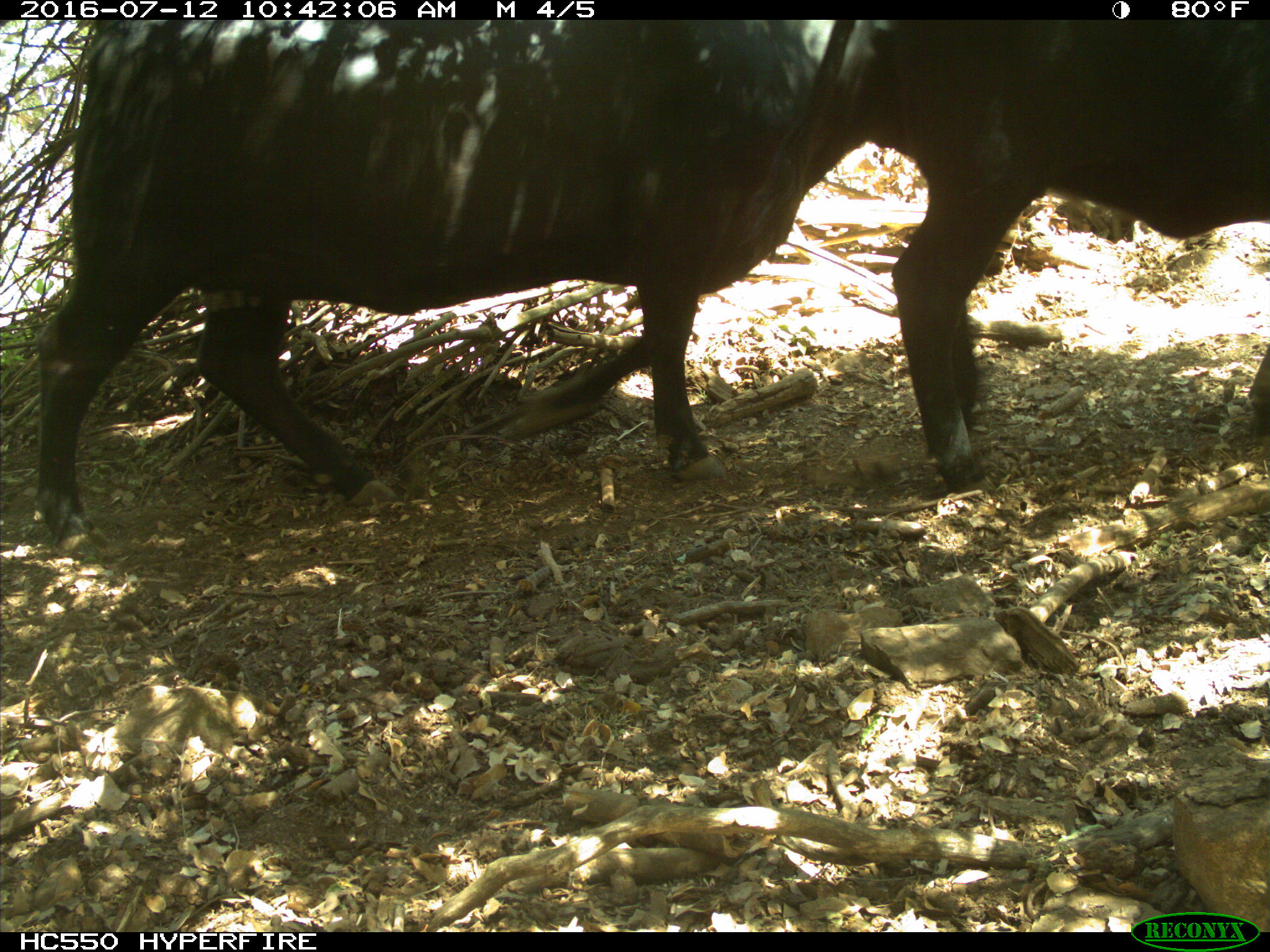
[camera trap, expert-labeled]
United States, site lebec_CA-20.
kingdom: Animalia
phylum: Chordata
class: Mammalia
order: Artiodactyla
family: Bovidae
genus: Bos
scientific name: Bos taurus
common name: domestic cow